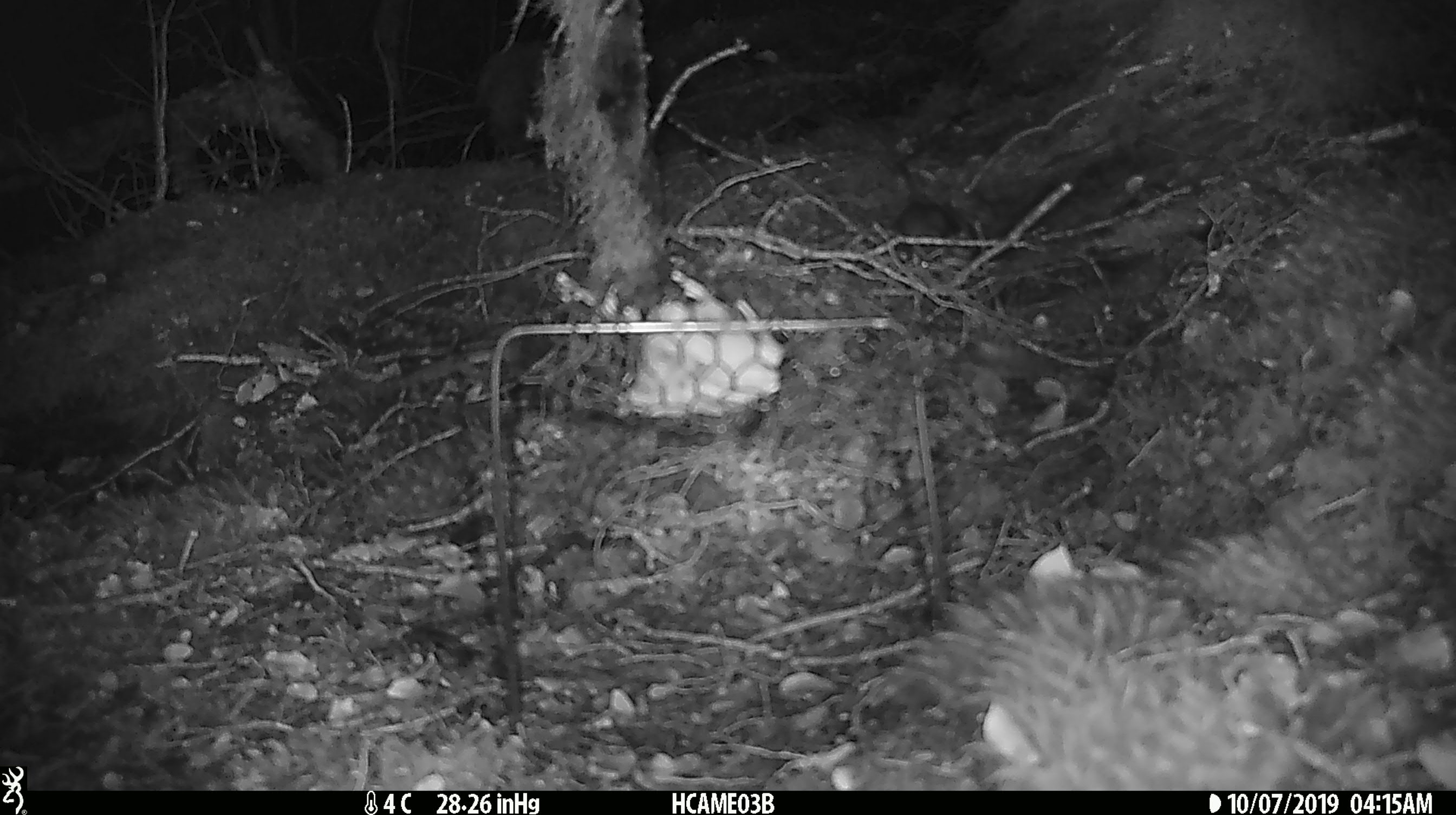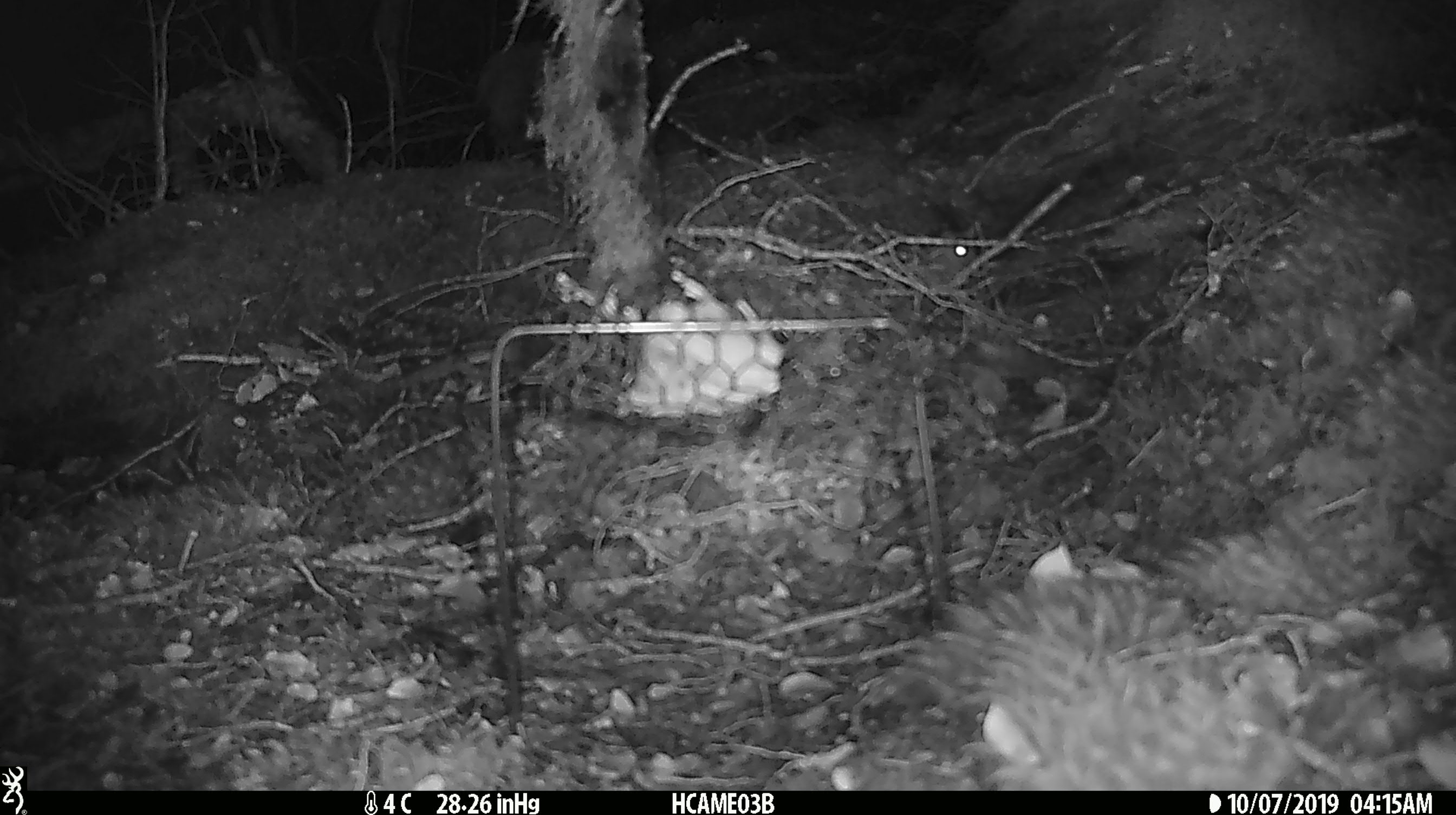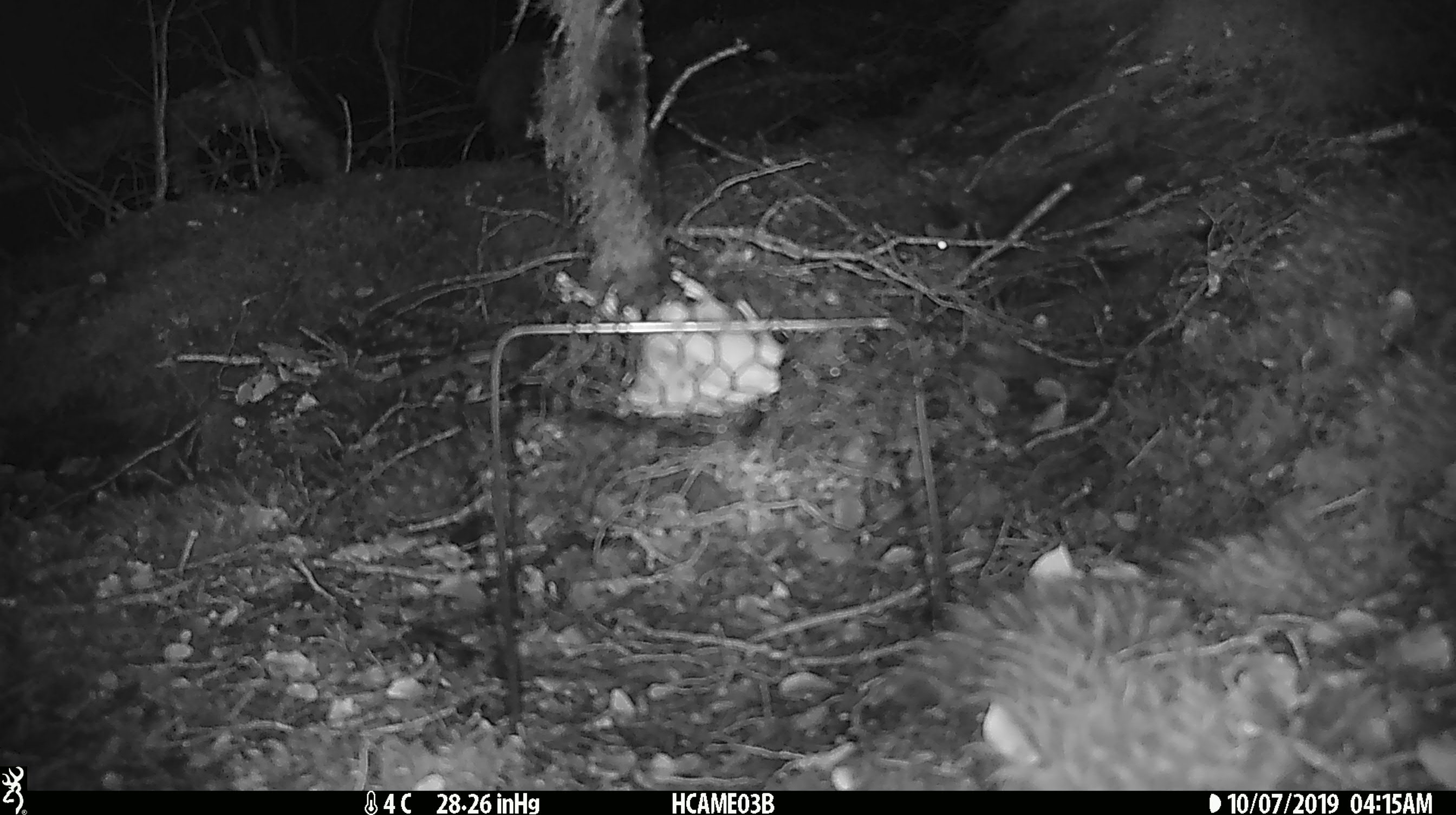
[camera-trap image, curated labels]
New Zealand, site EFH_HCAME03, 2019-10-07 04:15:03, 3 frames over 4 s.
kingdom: Animalia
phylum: Chordata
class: Mammalia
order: Rodentia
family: Muridae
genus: Mus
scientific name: Mus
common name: mouse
Mouse (Mus).